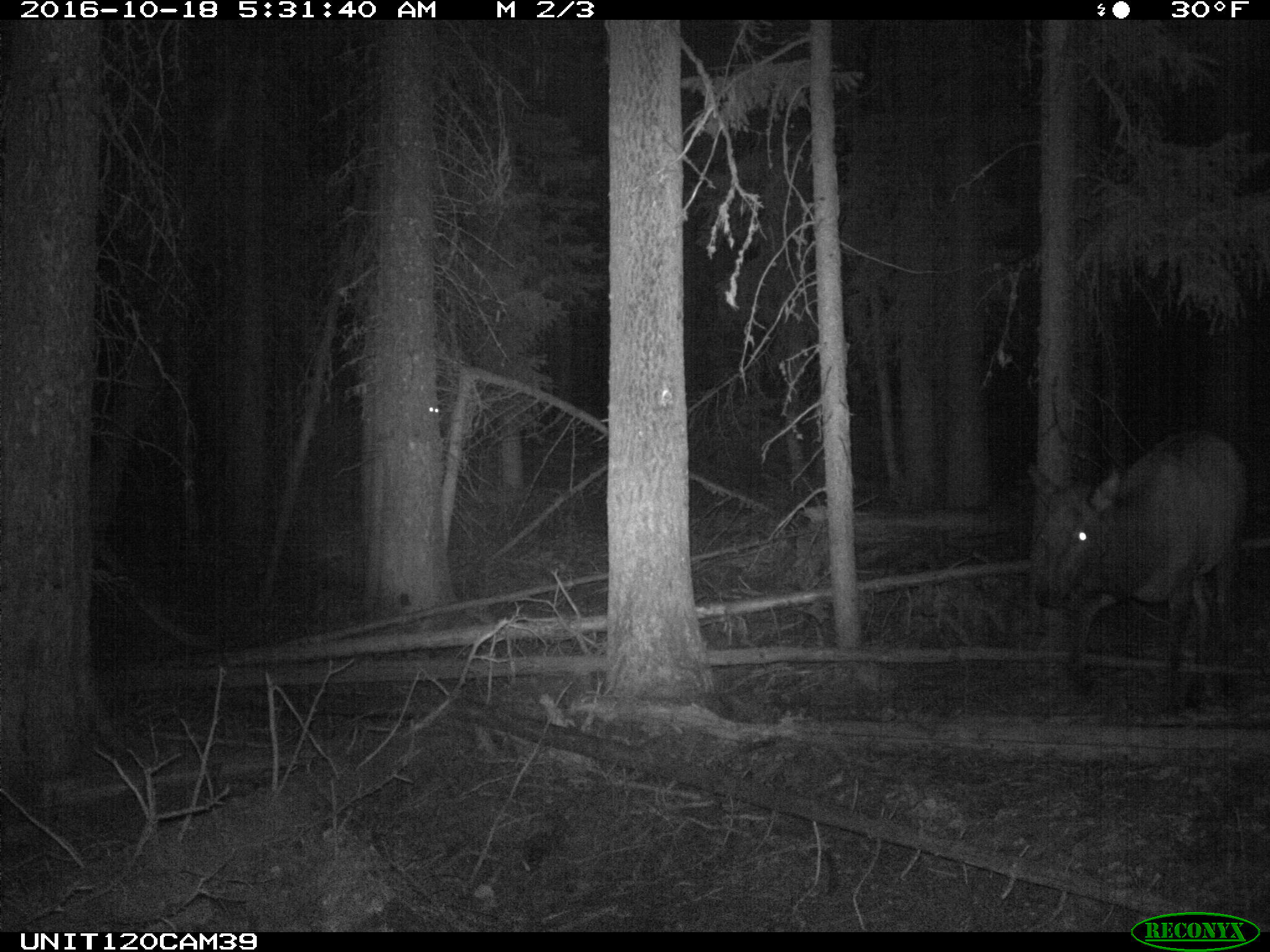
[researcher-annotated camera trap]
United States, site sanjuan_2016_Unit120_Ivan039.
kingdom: Animalia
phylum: Chordata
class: Mammalia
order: Artiodactyla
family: Cervidae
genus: Cervus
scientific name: Cervus elaphus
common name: red deer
Cervus elaphus (red deer).